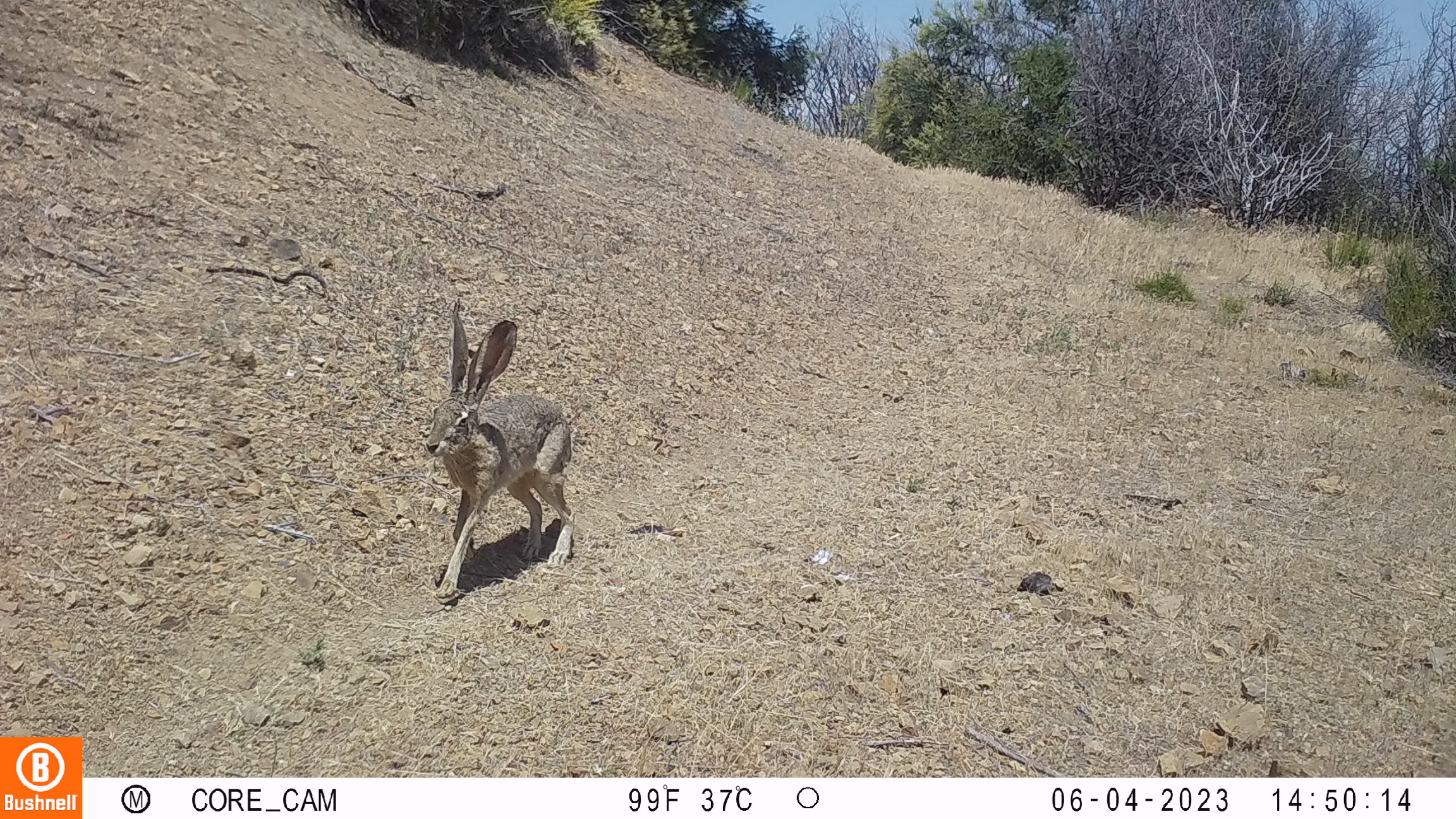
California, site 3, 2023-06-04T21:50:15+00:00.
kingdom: Animalia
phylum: Chordata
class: Mammalia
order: Lagomorpha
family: Leporidae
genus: Lepus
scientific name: Lepus californicus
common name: black-tailed jackrabbit